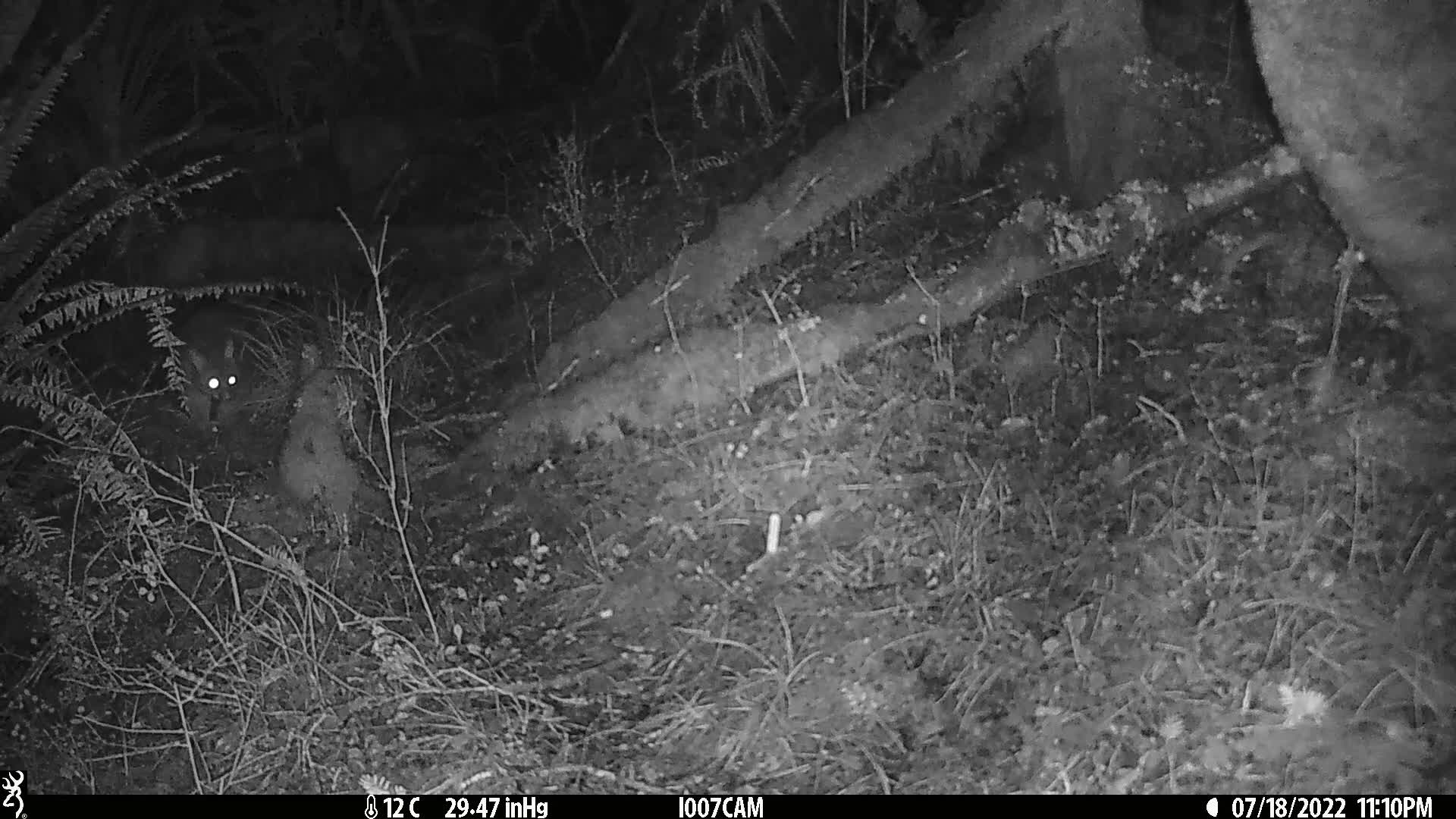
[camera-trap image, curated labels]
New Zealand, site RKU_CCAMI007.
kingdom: Animalia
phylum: Chordata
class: Mammalia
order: Diprotodontia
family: Phalangeridae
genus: Trichosurus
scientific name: Trichosurus vulpecula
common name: common brushtail possum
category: possum